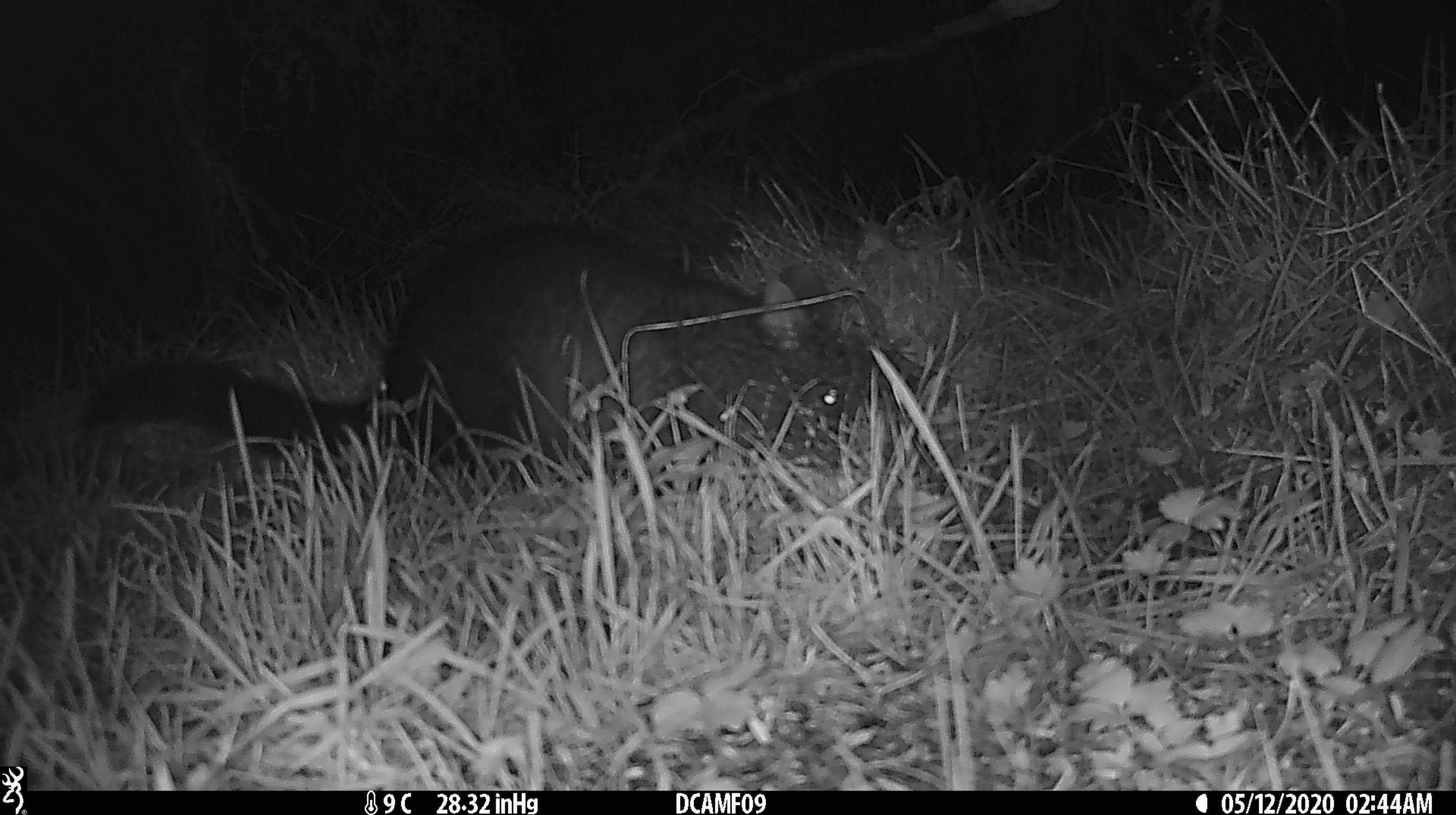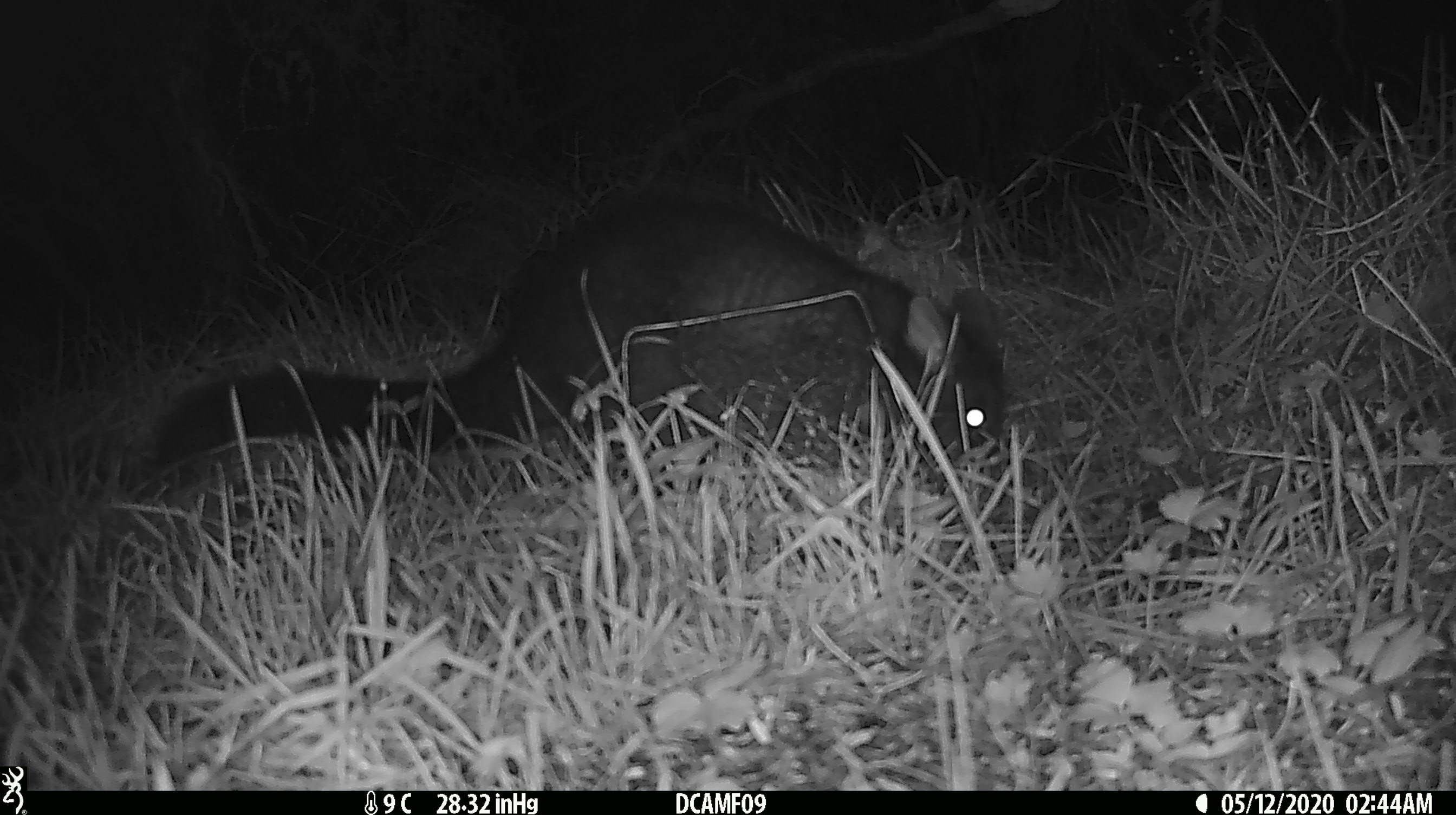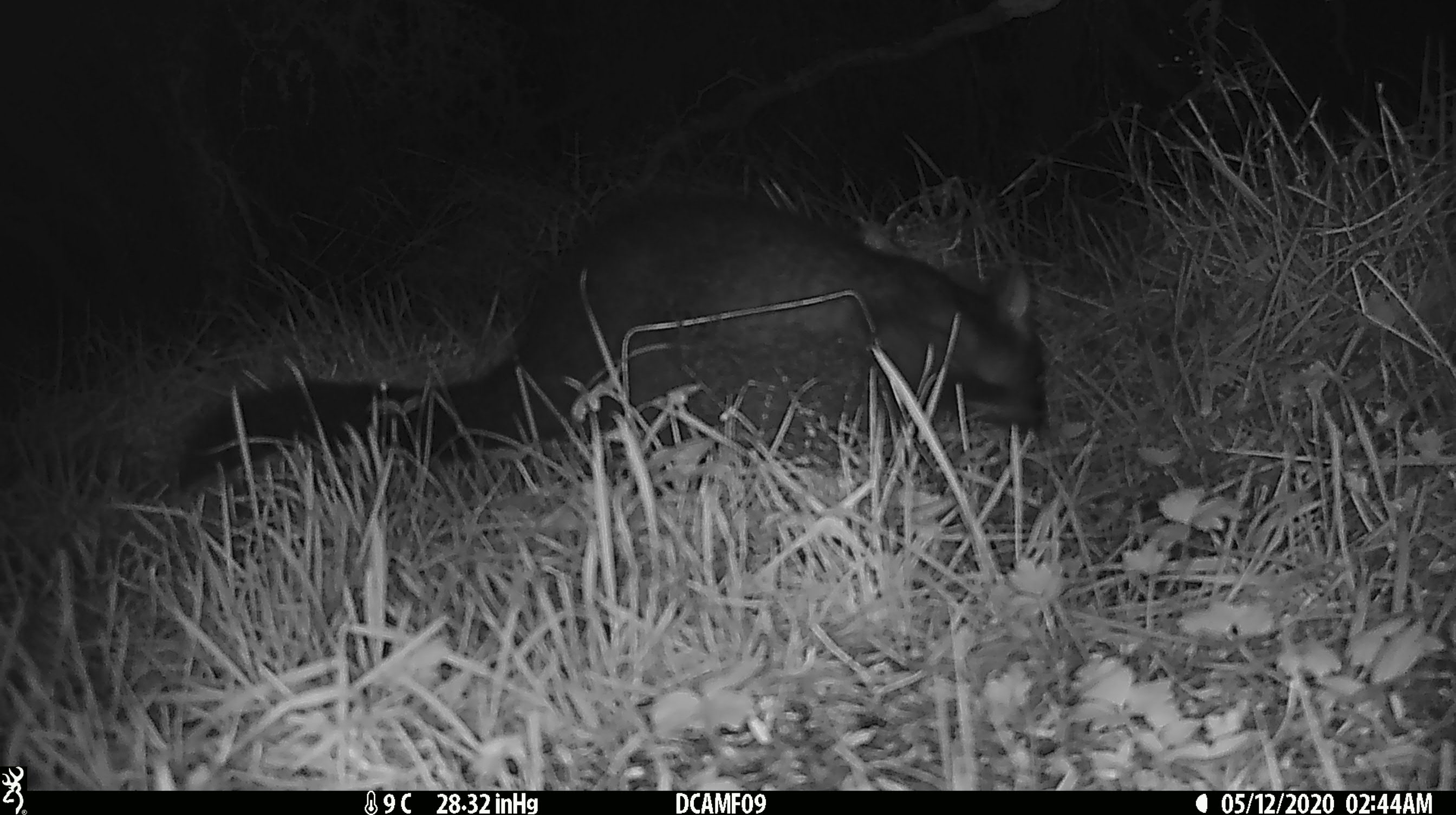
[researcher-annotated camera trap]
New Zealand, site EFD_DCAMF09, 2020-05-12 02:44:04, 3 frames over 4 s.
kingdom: Animalia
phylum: Chordata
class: Mammalia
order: Diprotodontia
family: Phalangeridae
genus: Trichosurus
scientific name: Trichosurus vulpecula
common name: common brushtail possum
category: possum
Possum (common brushtail possum) (Trichosurus vulpecula).